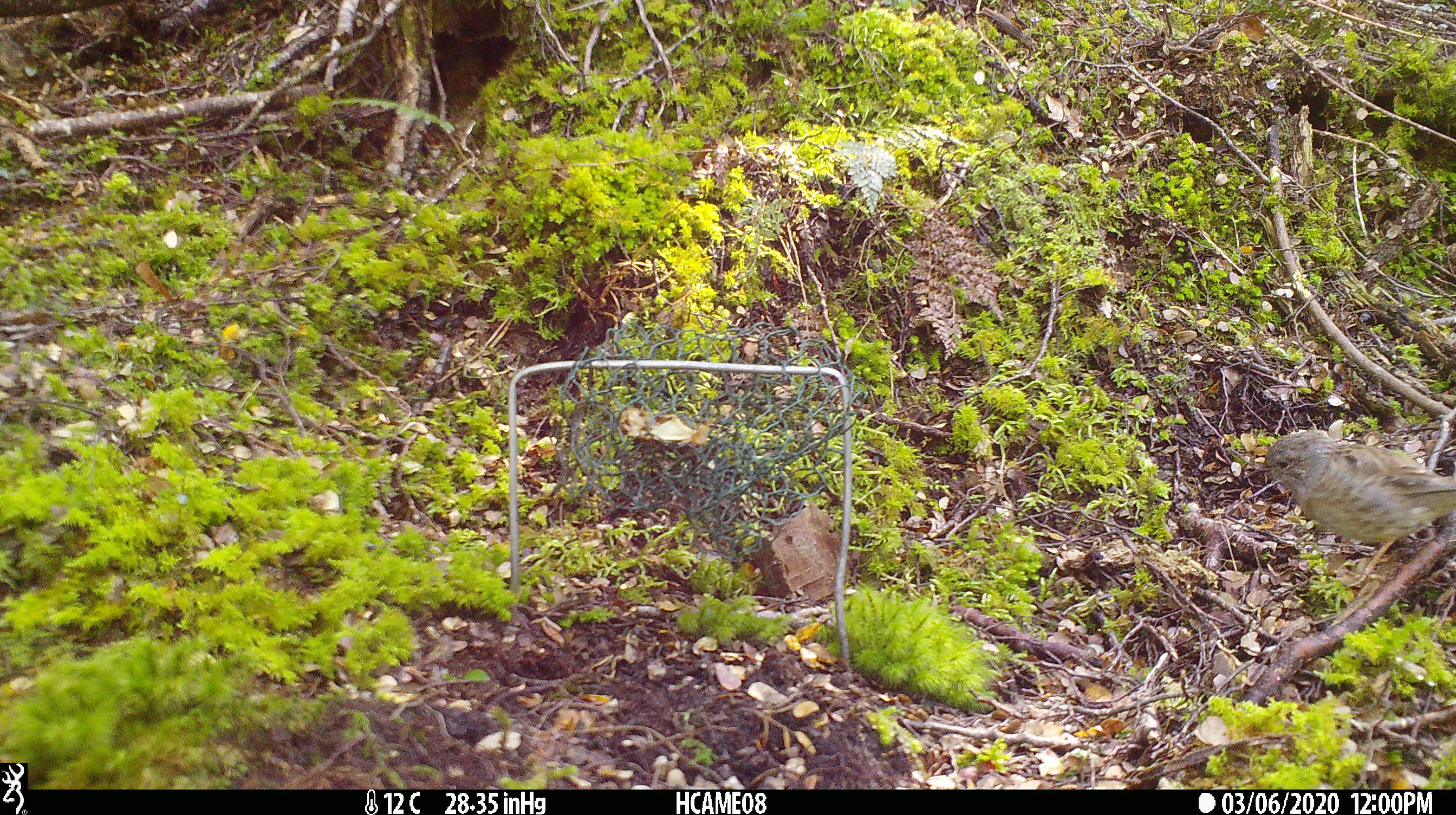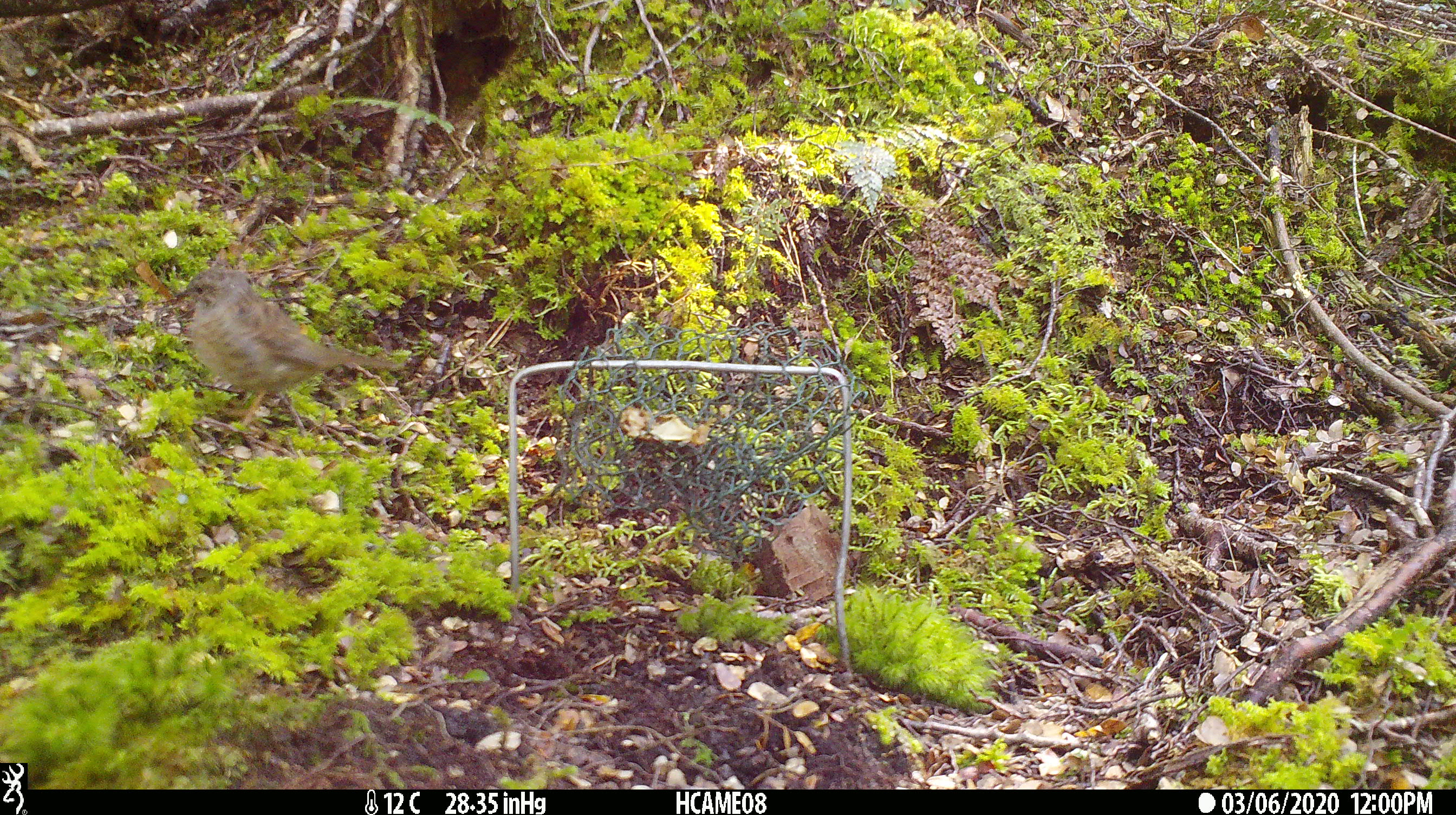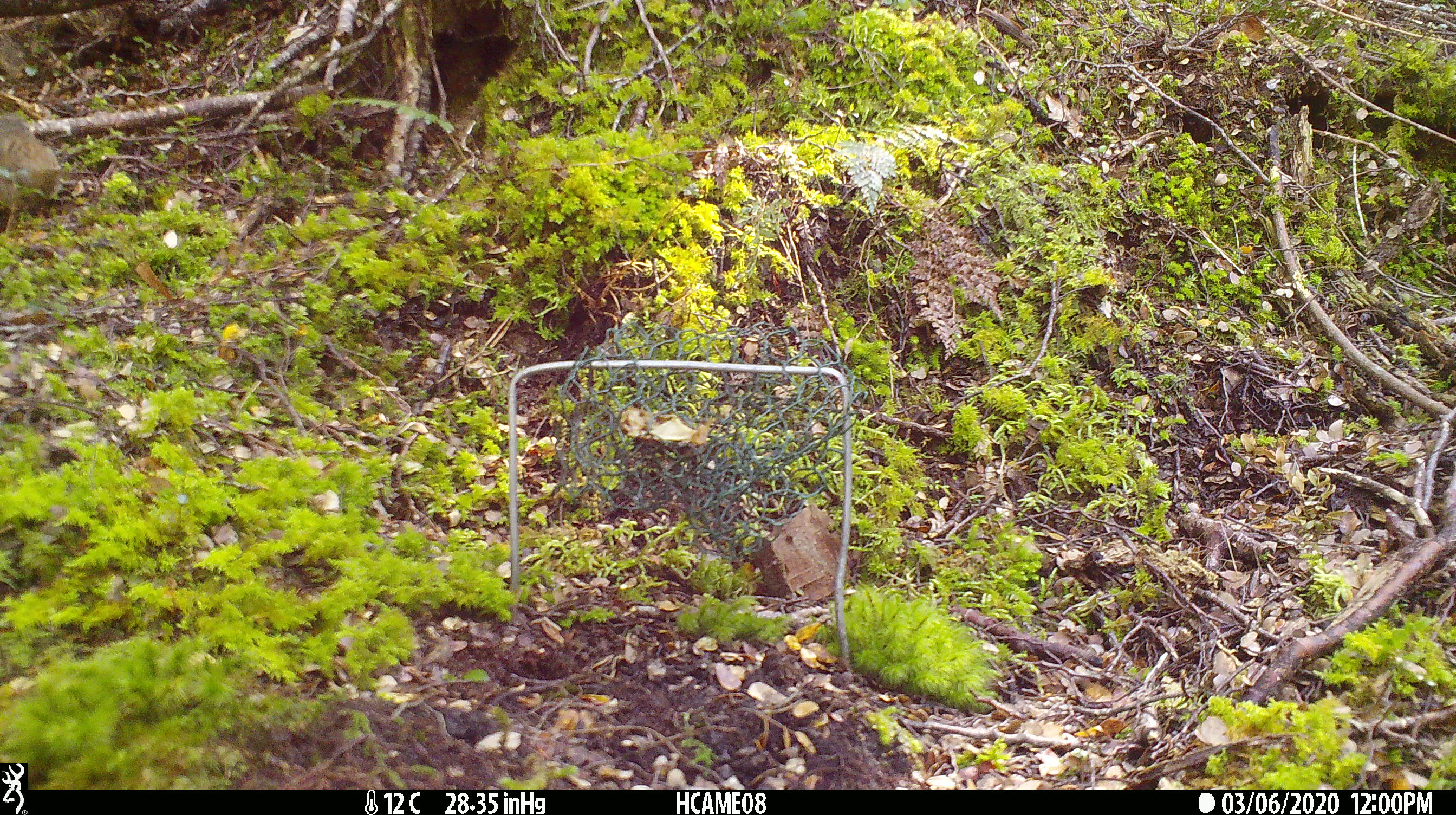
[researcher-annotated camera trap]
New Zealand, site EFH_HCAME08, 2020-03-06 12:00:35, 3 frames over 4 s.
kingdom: Animalia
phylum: Chordata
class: Aves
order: Passeriformes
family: Prunellidae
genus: Prunella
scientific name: Prunella modularis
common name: dunnock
Dunnock (Prunella modularis).